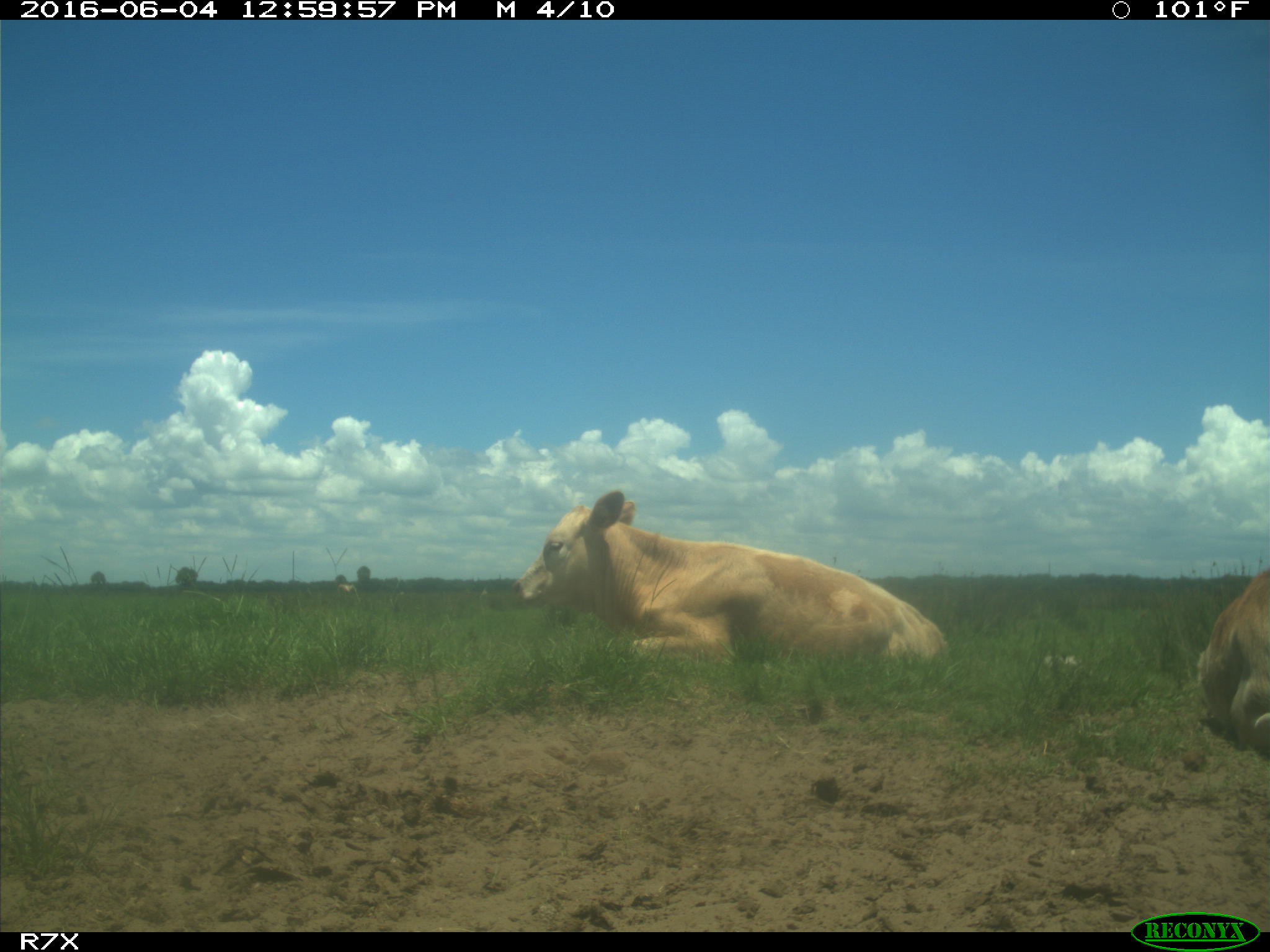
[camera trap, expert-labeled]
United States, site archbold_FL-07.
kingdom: Animalia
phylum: Chordata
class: Mammalia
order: Artiodactyla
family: Bovidae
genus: Bos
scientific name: Bos taurus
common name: domestic cow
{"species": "Bos taurus (domestic cow)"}